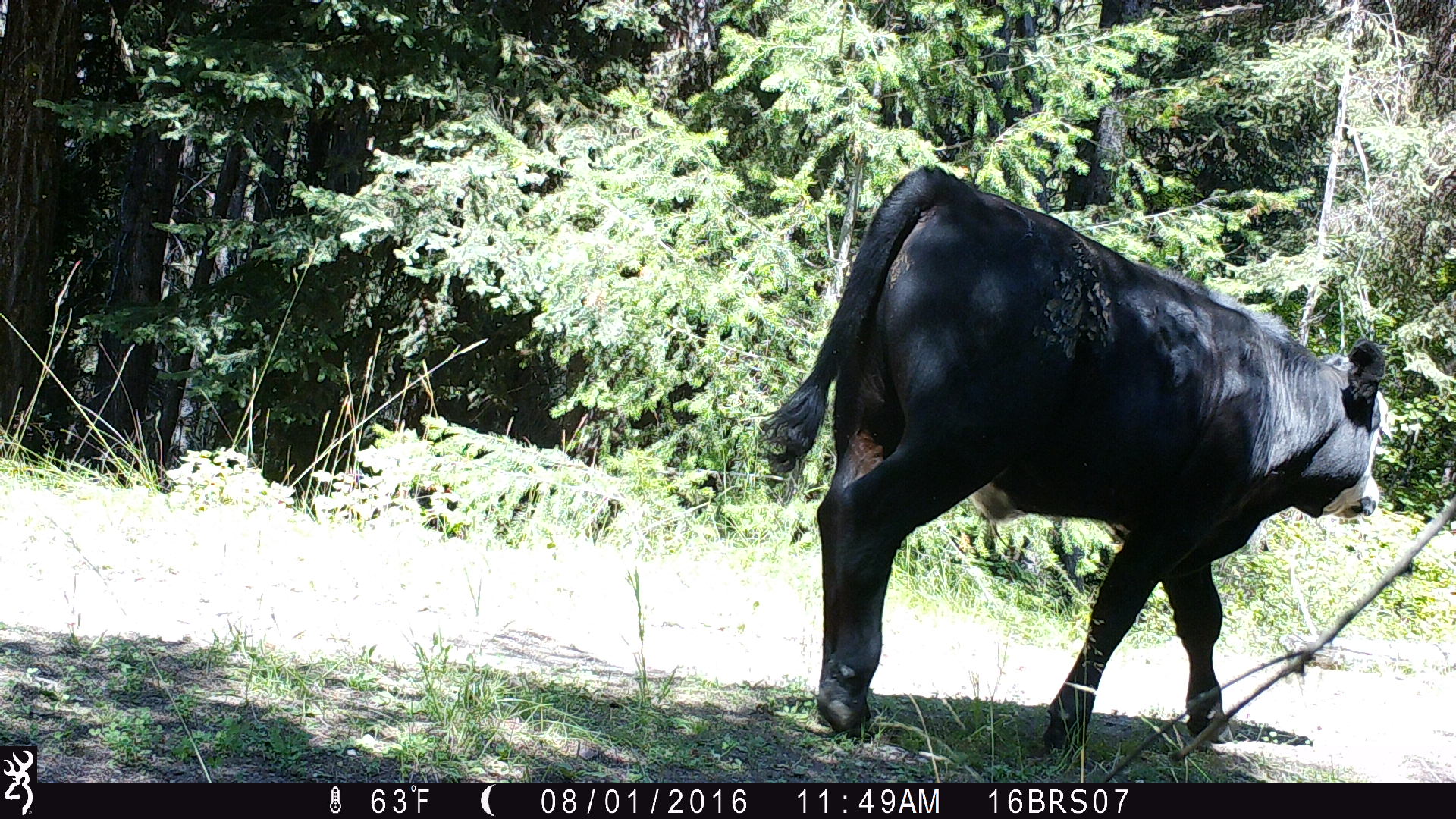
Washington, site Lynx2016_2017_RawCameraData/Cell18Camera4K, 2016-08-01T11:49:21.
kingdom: Animalia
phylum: Chordata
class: Mammalia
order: Artiodactyla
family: Bovidae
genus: Bos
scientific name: Bos taurus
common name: domestic cattle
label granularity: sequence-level